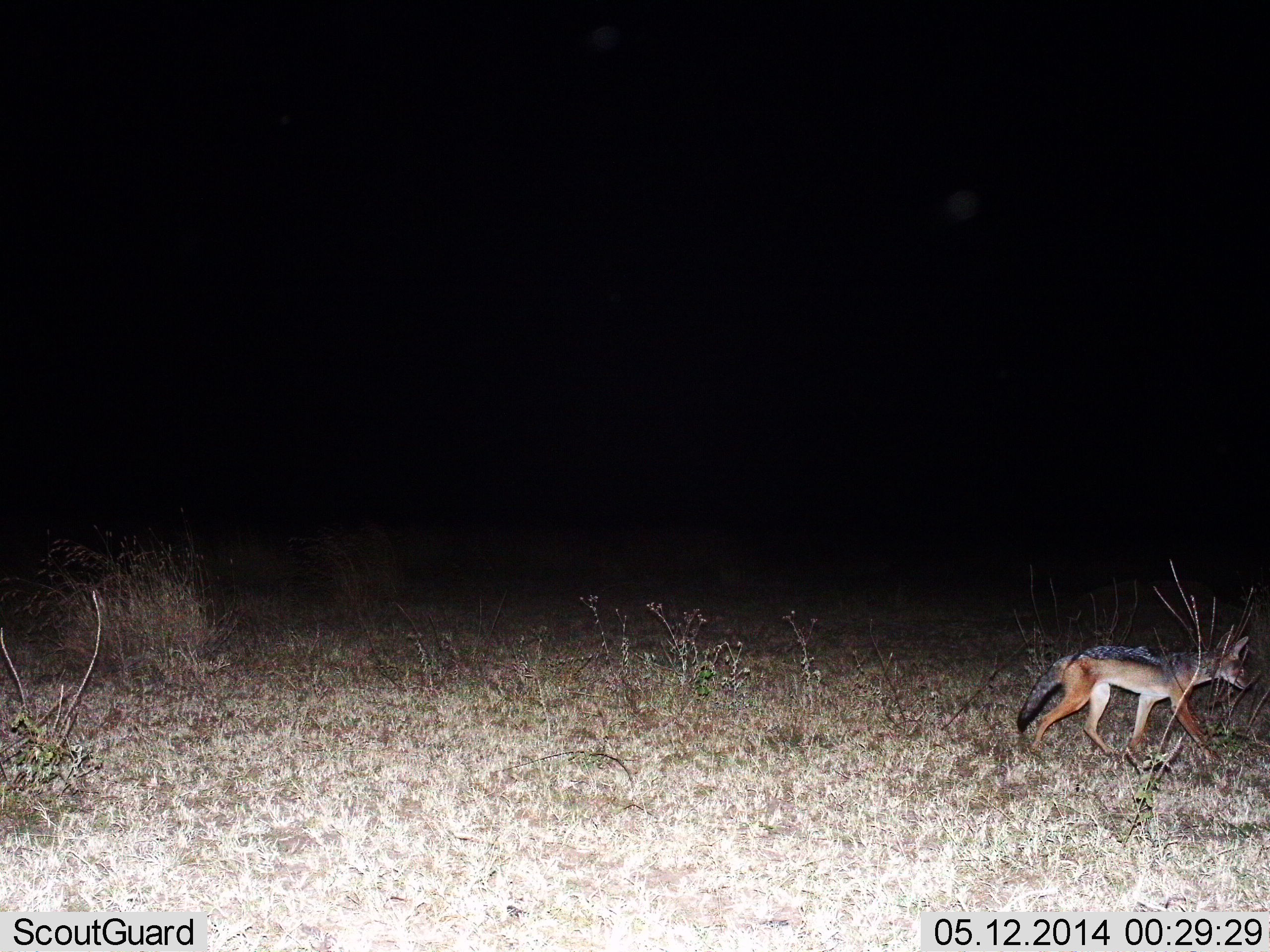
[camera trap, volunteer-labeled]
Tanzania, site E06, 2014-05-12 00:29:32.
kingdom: Animalia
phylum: Chordata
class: Mammalia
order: Carnivora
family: Canidae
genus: Lupulella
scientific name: Lupulella mesomelas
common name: black-backed jackal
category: jackal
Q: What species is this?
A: Jackal (black-backed jackal) (Lupulella mesomelas).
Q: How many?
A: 1.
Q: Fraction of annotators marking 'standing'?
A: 10%.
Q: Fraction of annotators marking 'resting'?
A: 0%.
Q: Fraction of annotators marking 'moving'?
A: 100%.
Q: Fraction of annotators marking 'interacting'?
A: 0%.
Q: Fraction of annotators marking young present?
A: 0%.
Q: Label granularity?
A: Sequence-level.